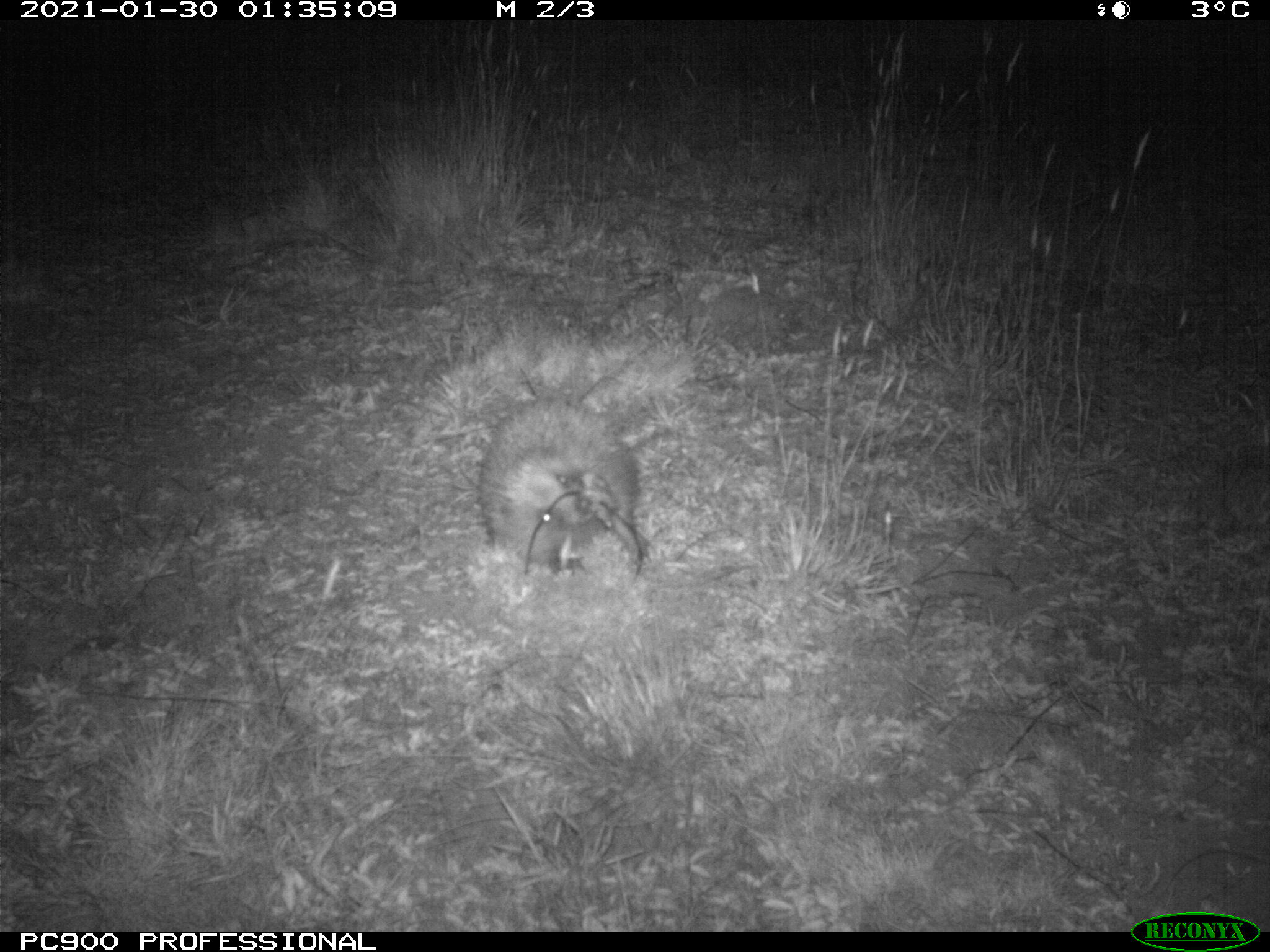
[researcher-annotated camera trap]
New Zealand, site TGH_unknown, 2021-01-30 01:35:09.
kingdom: Animalia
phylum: Chordata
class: Mammalia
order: Eulipotyphla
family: Erinaceidae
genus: Erinaceus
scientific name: Erinaceus europaeus europaeus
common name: european hedgehog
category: hedgehog